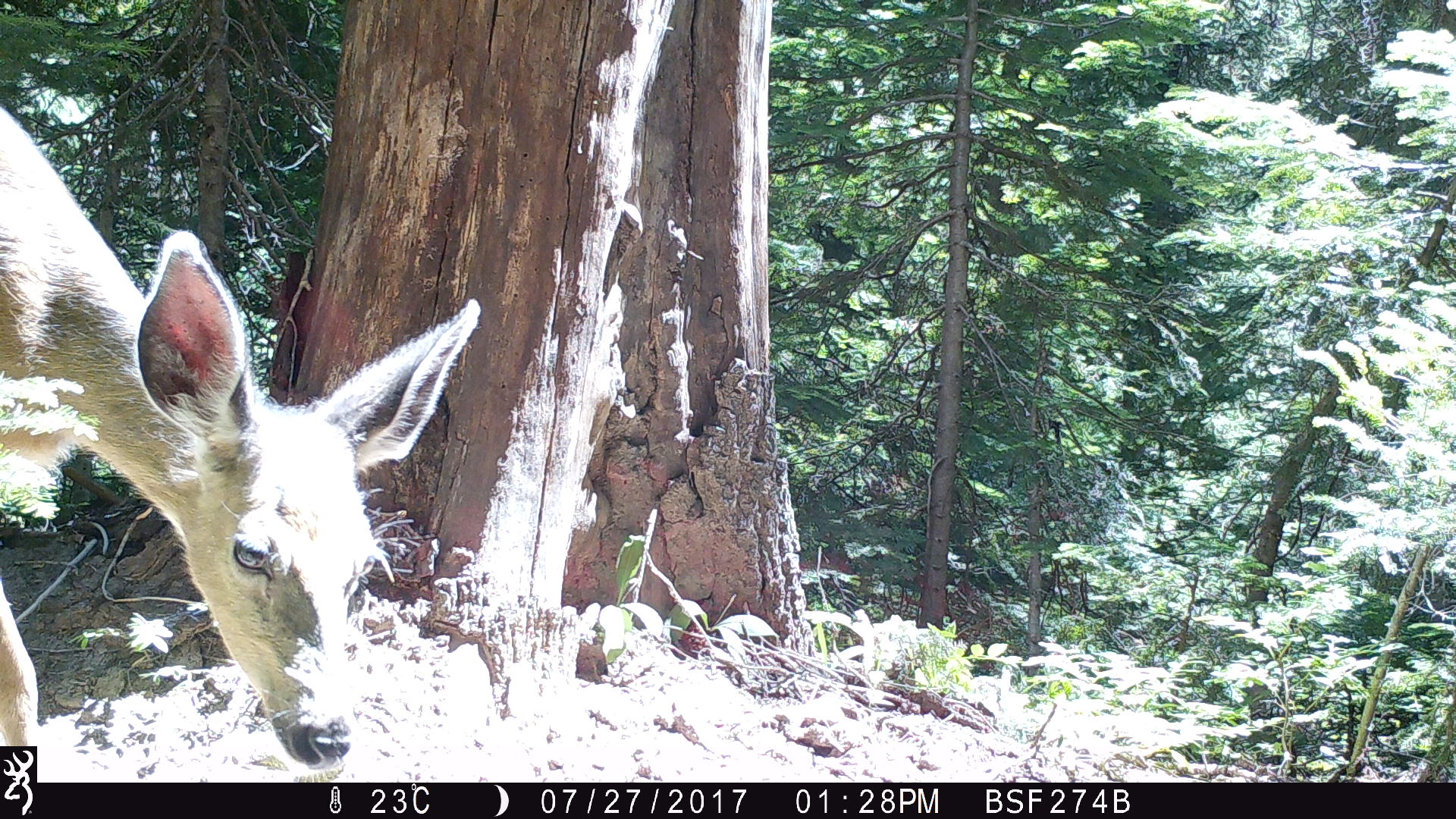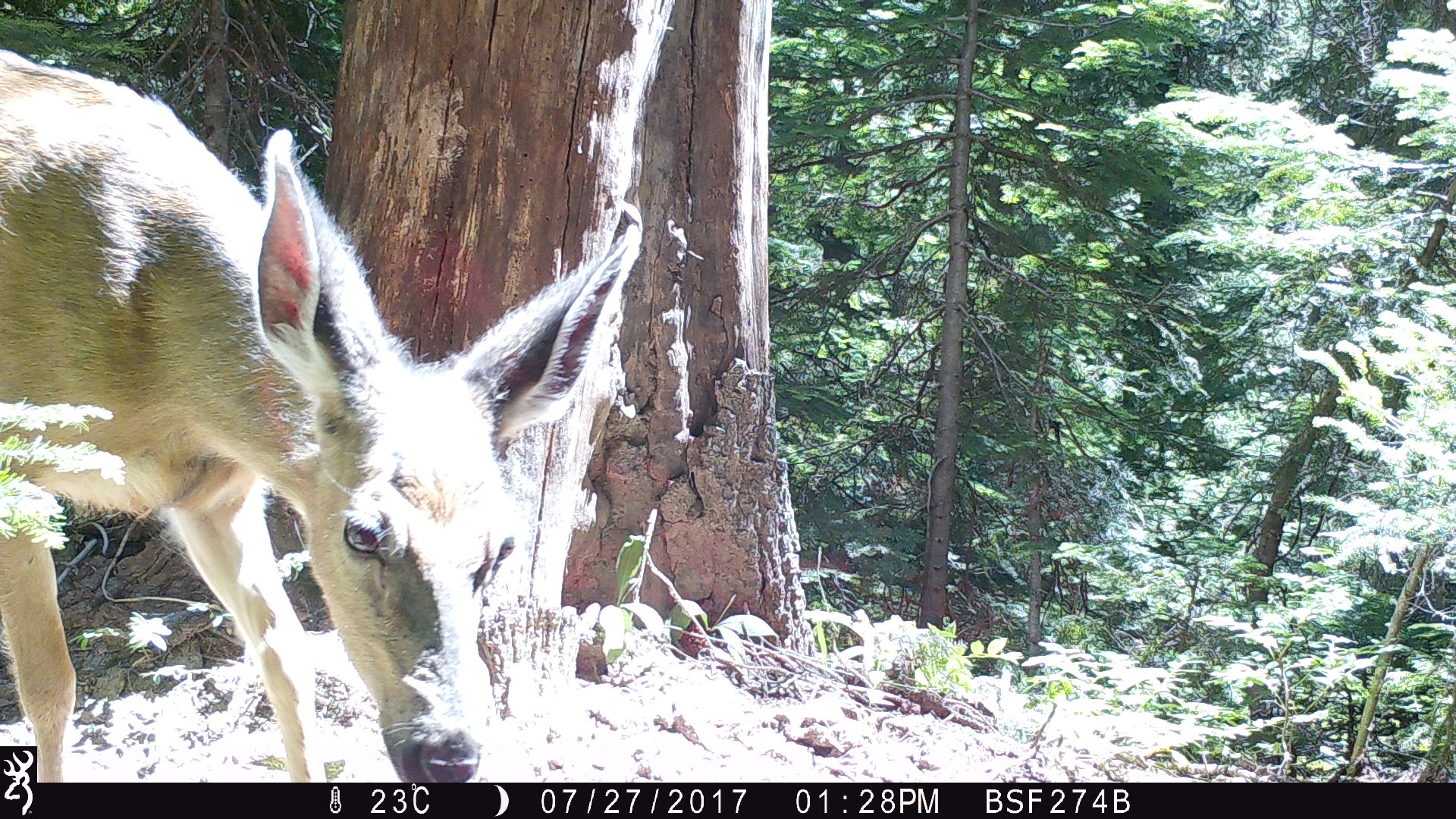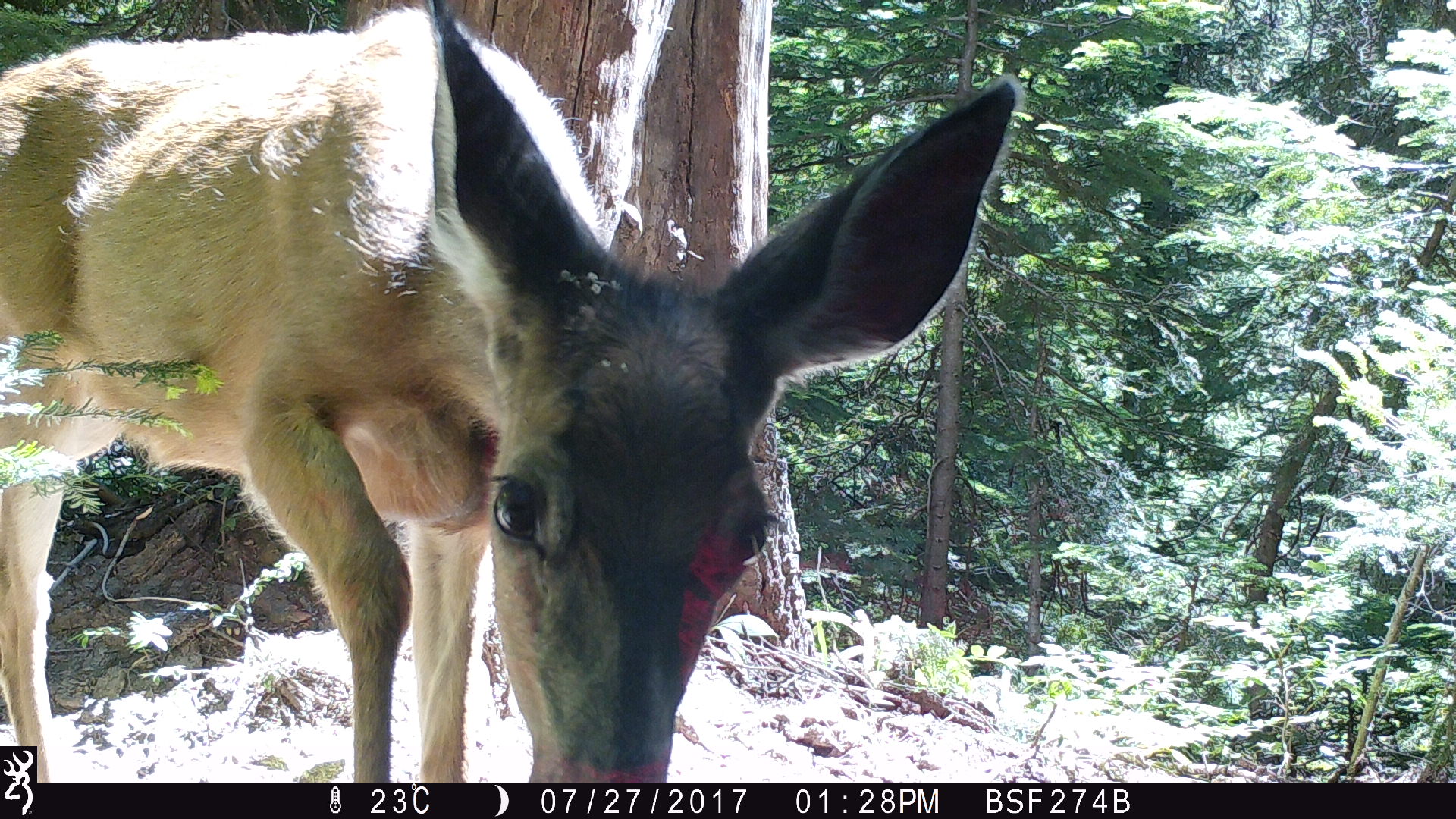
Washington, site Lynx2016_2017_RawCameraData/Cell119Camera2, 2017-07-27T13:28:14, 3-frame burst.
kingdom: Animalia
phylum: Chordata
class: Mammalia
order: Artiodactyla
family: Cervidae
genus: Odocoileus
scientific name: Odocoileus hemionus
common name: mule deer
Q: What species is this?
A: Odocoileus hemionus (mule deer).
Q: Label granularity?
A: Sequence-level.